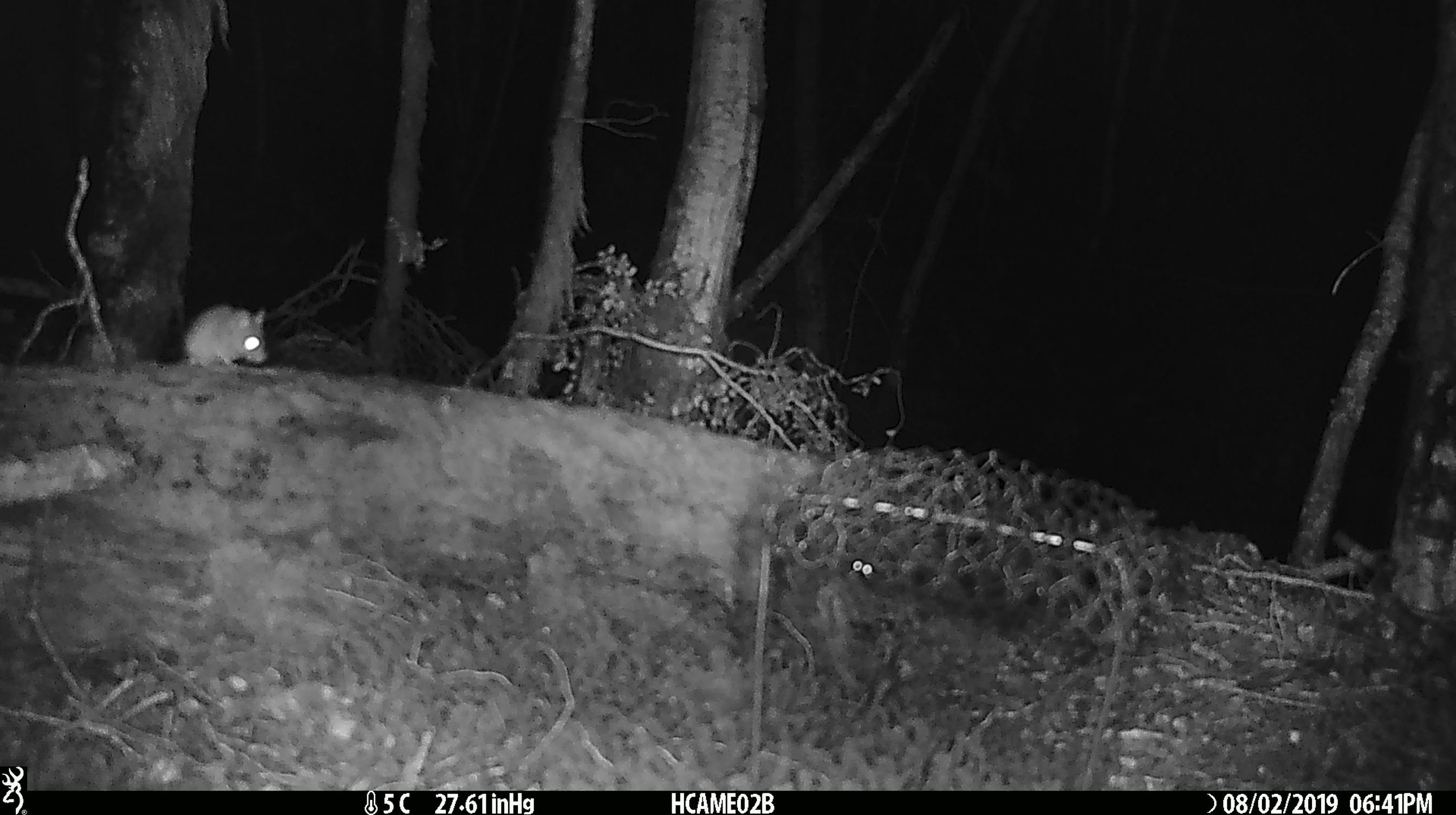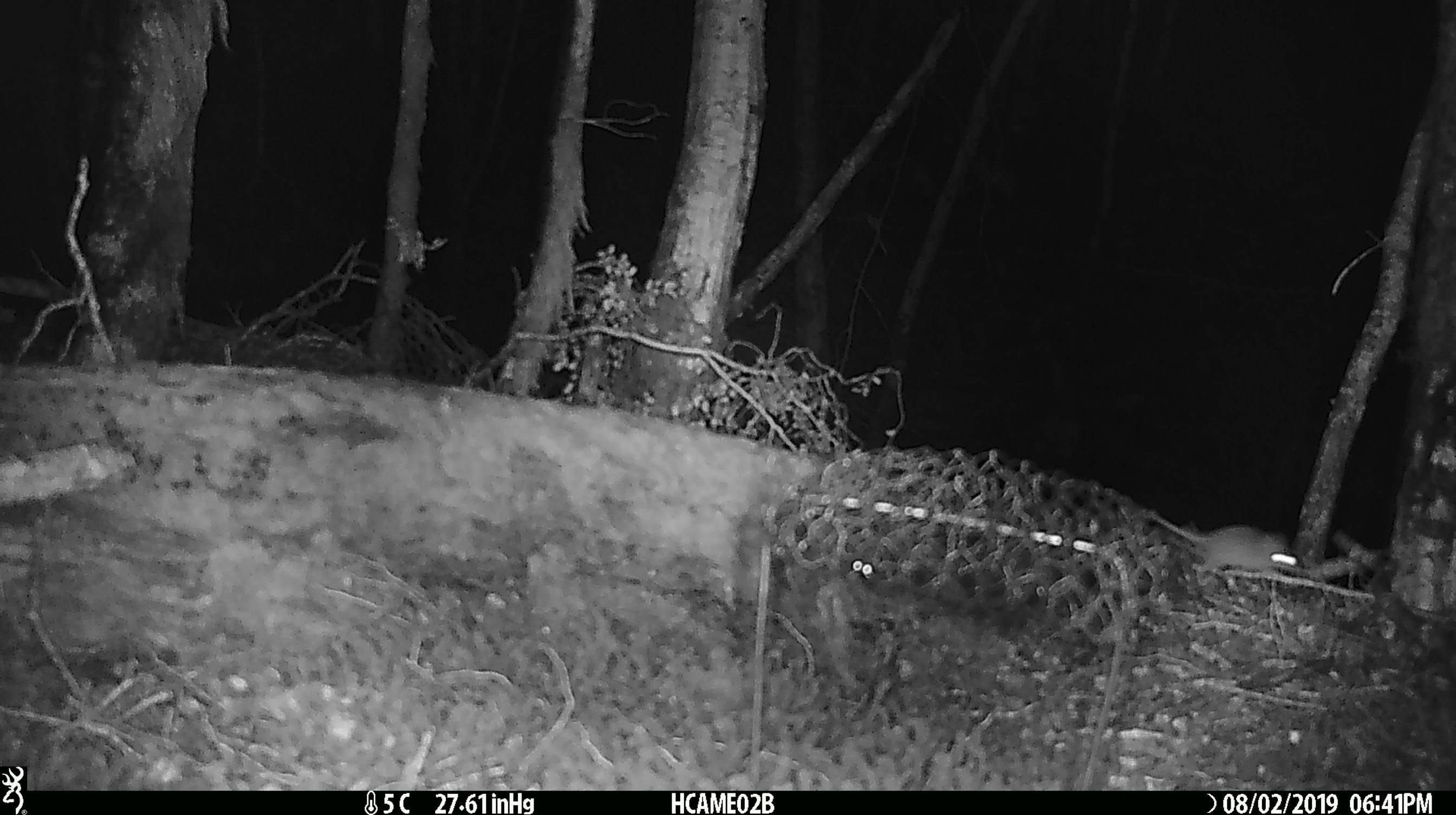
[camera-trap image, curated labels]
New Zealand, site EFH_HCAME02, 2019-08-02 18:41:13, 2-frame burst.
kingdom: Animalia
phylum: Chordata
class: Mammalia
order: Rodentia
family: Muridae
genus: Mus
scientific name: Mus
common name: mouse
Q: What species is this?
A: Mouse (Mus).